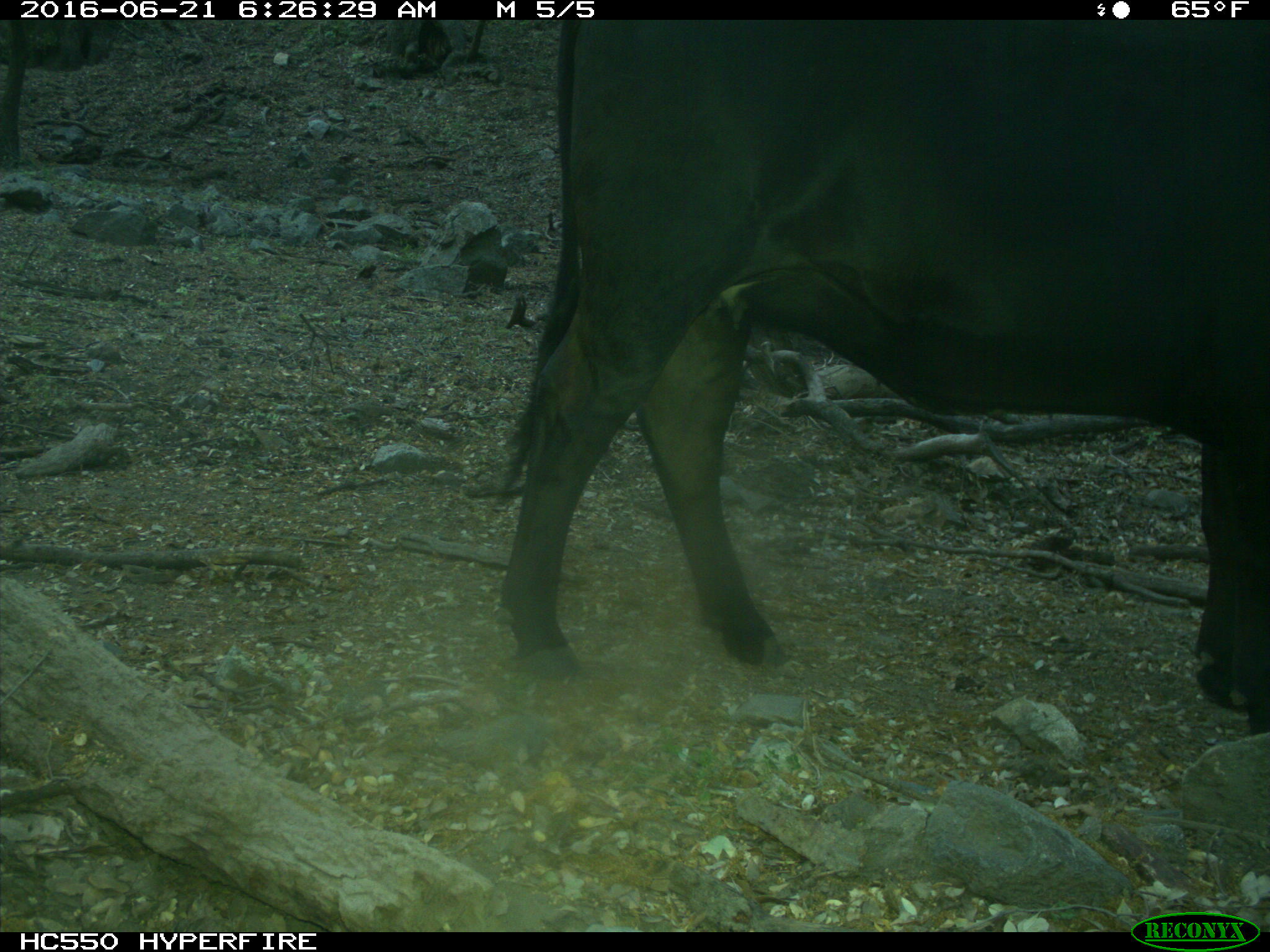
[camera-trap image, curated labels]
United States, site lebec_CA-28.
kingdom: Animalia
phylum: Chordata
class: Mammalia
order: Artiodactyla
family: Bovidae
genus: Bos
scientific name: Bos taurus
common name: domestic cow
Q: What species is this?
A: Bos taurus (domestic cow).